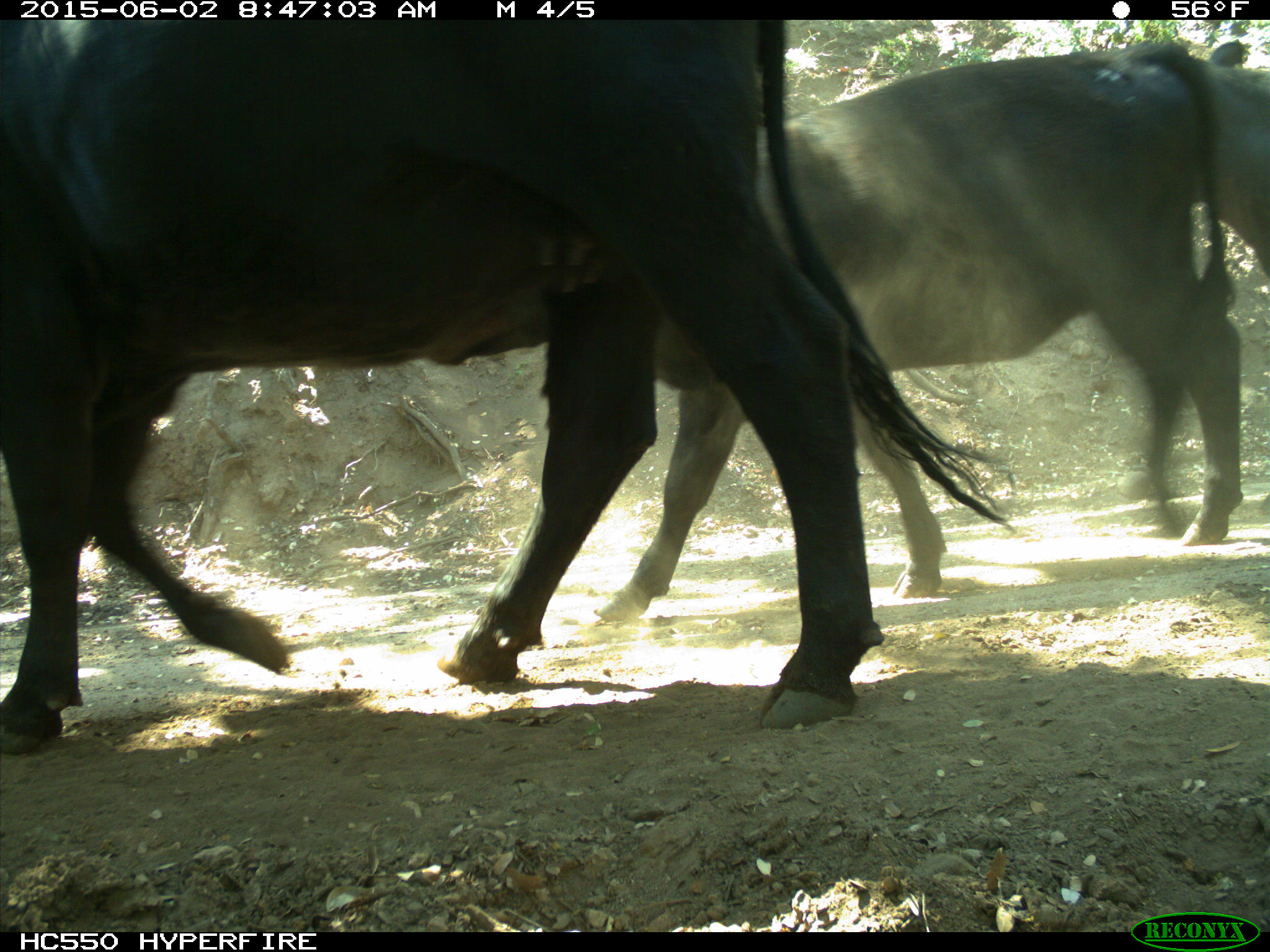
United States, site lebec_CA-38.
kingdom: Animalia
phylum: Chordata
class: Mammalia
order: Artiodactyla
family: Bovidae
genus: Bos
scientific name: Bos taurus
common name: domestic cow